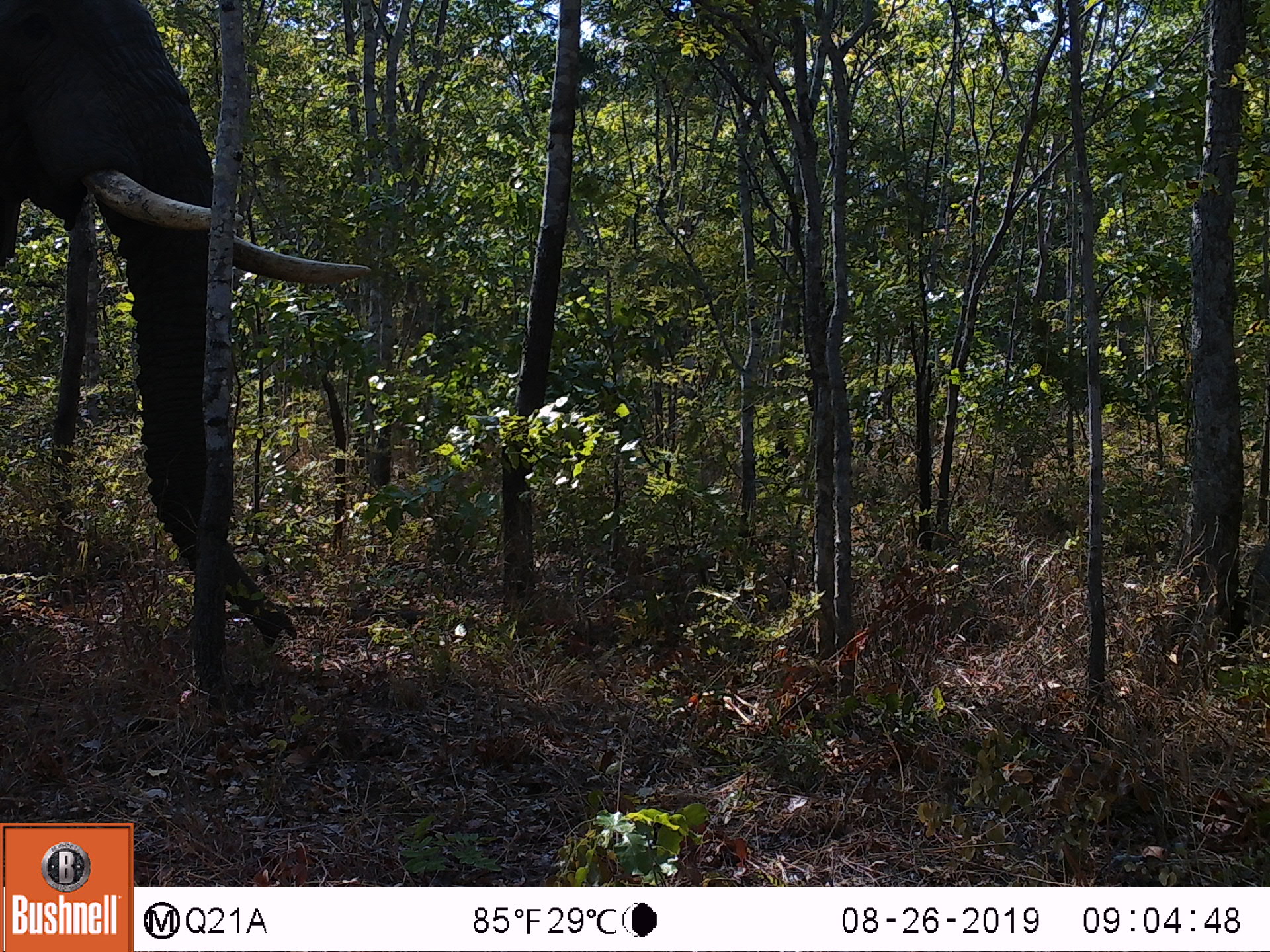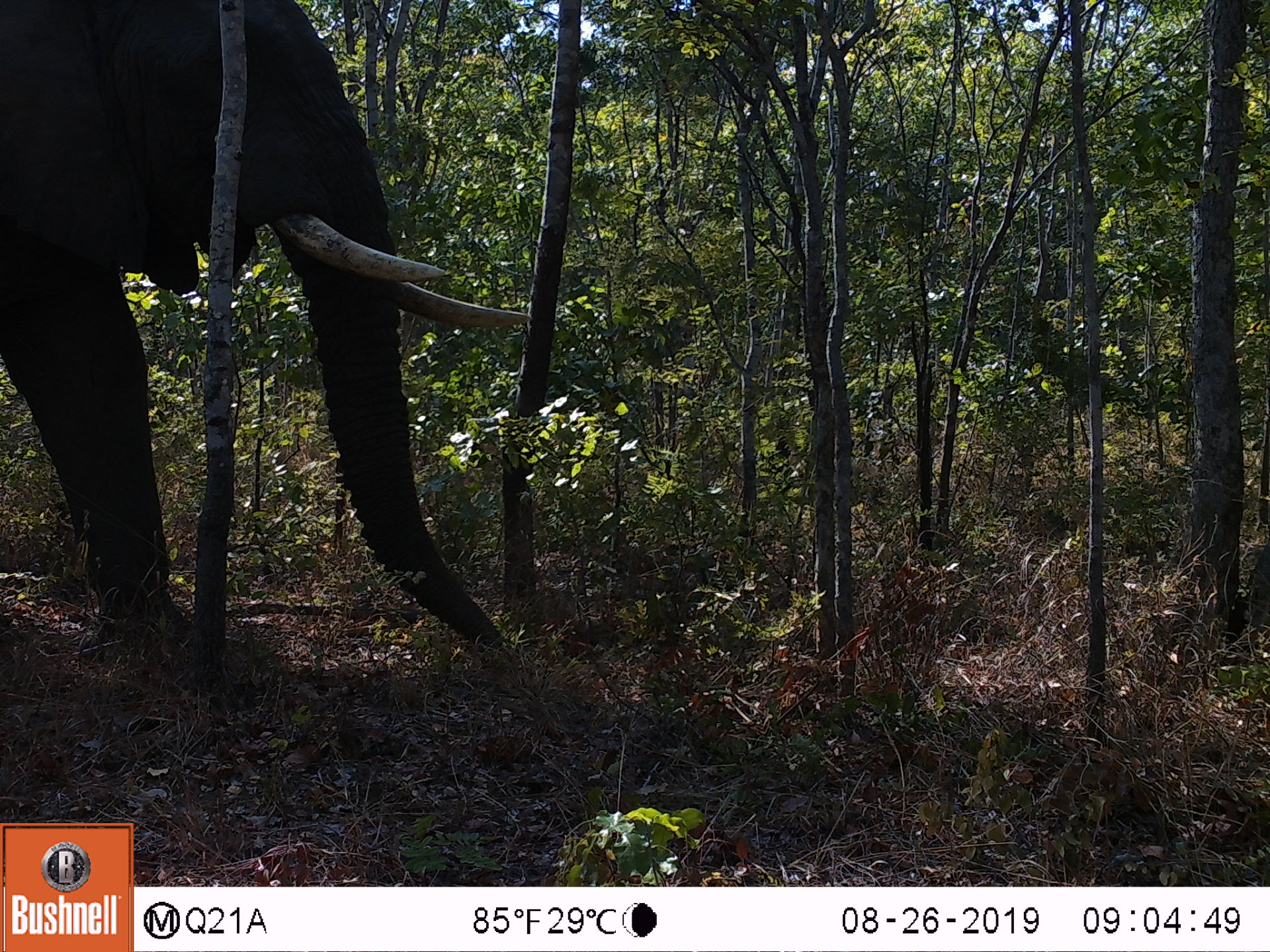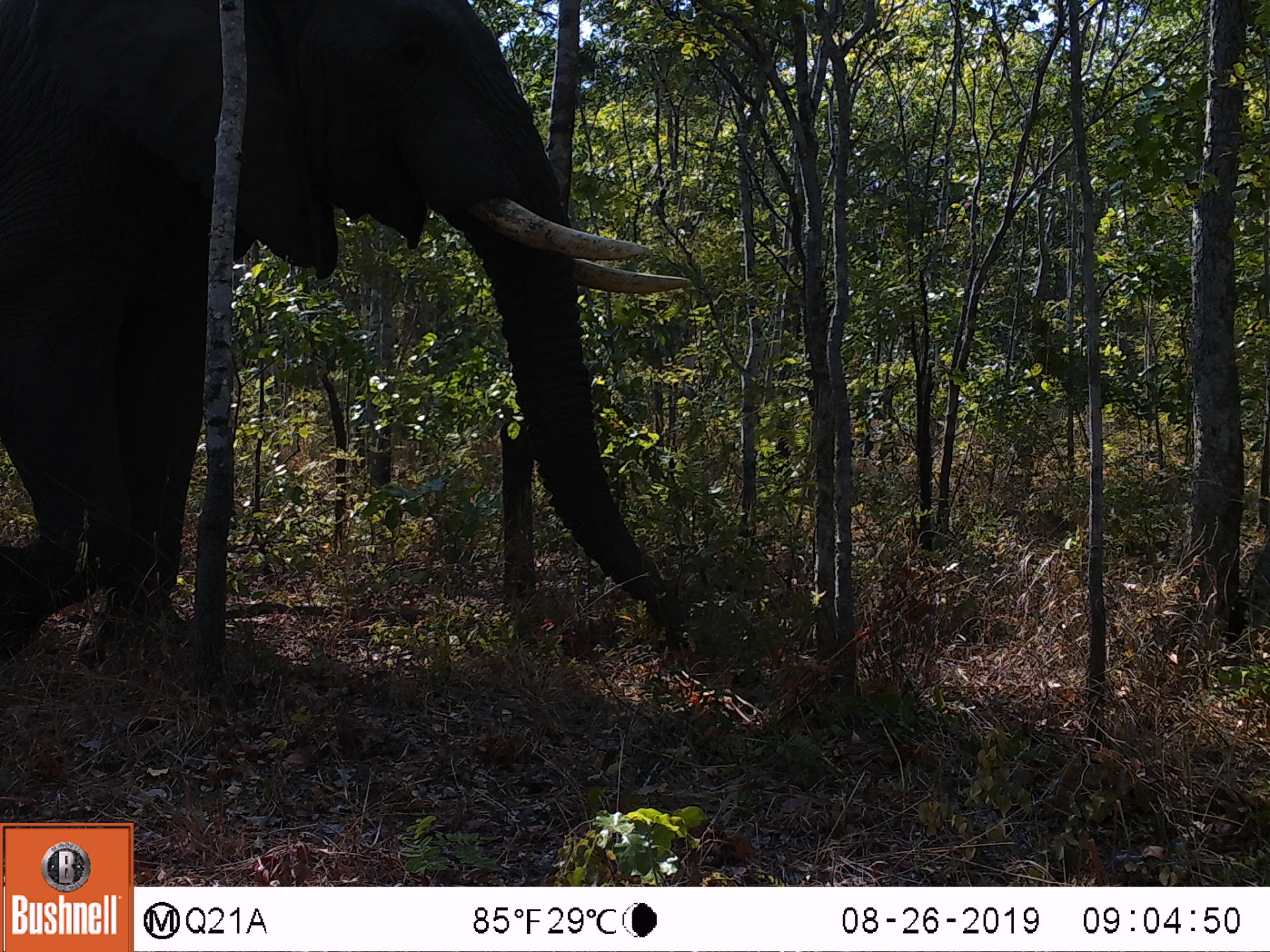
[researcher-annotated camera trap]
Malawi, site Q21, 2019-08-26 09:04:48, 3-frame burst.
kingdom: Animalia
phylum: Chordata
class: Mammalia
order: Proboscidea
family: Elephantidae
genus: Loxodonta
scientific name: Loxodonta africana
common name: african savanna elephant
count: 1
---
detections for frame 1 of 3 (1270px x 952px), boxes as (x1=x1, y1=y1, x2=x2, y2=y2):
african savanna elephant: (x1=0, y1=0, x2=391, y2=666)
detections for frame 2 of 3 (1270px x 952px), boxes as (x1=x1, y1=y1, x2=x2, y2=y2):
african savanna elephant: (x1=0, y1=0, x2=535, y2=667)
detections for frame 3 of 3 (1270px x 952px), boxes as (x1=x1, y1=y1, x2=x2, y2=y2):
african savanna elephant: (x1=0, y1=0, x2=699, y2=655)